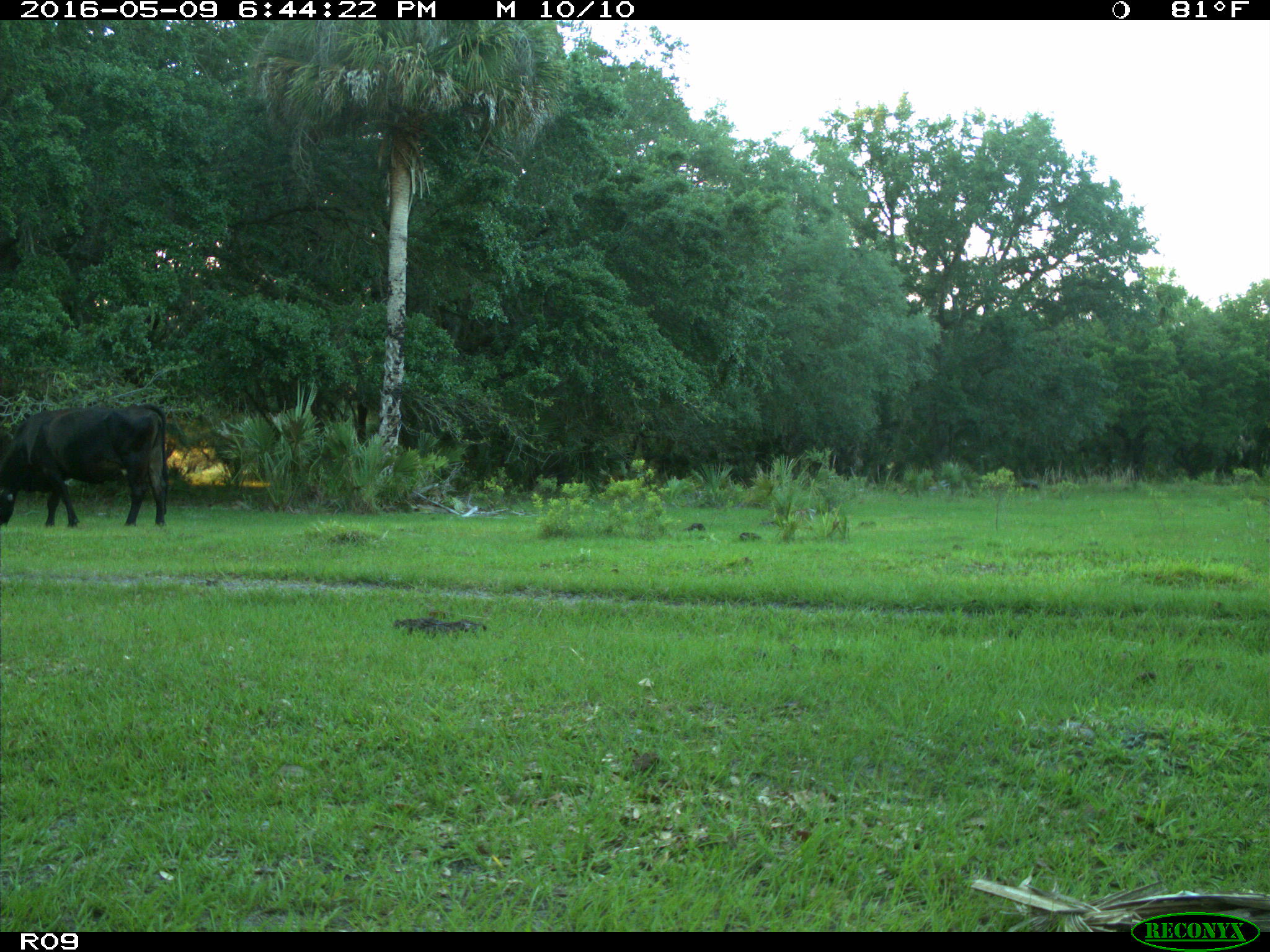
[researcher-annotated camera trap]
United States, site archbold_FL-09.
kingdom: Animalia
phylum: Chordata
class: Mammalia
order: Artiodactyla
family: Bovidae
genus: Bos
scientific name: Bos taurus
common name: domestic cow